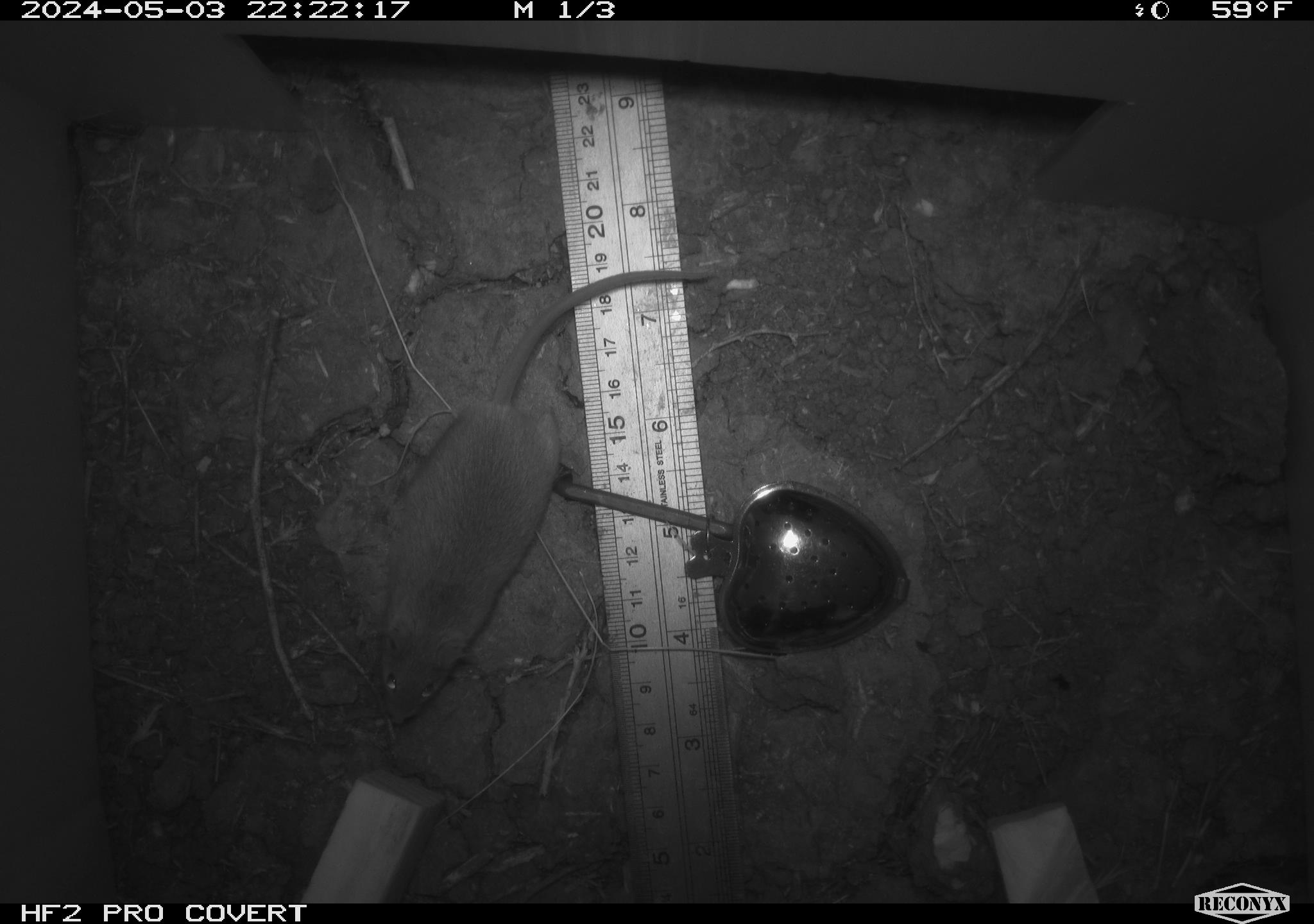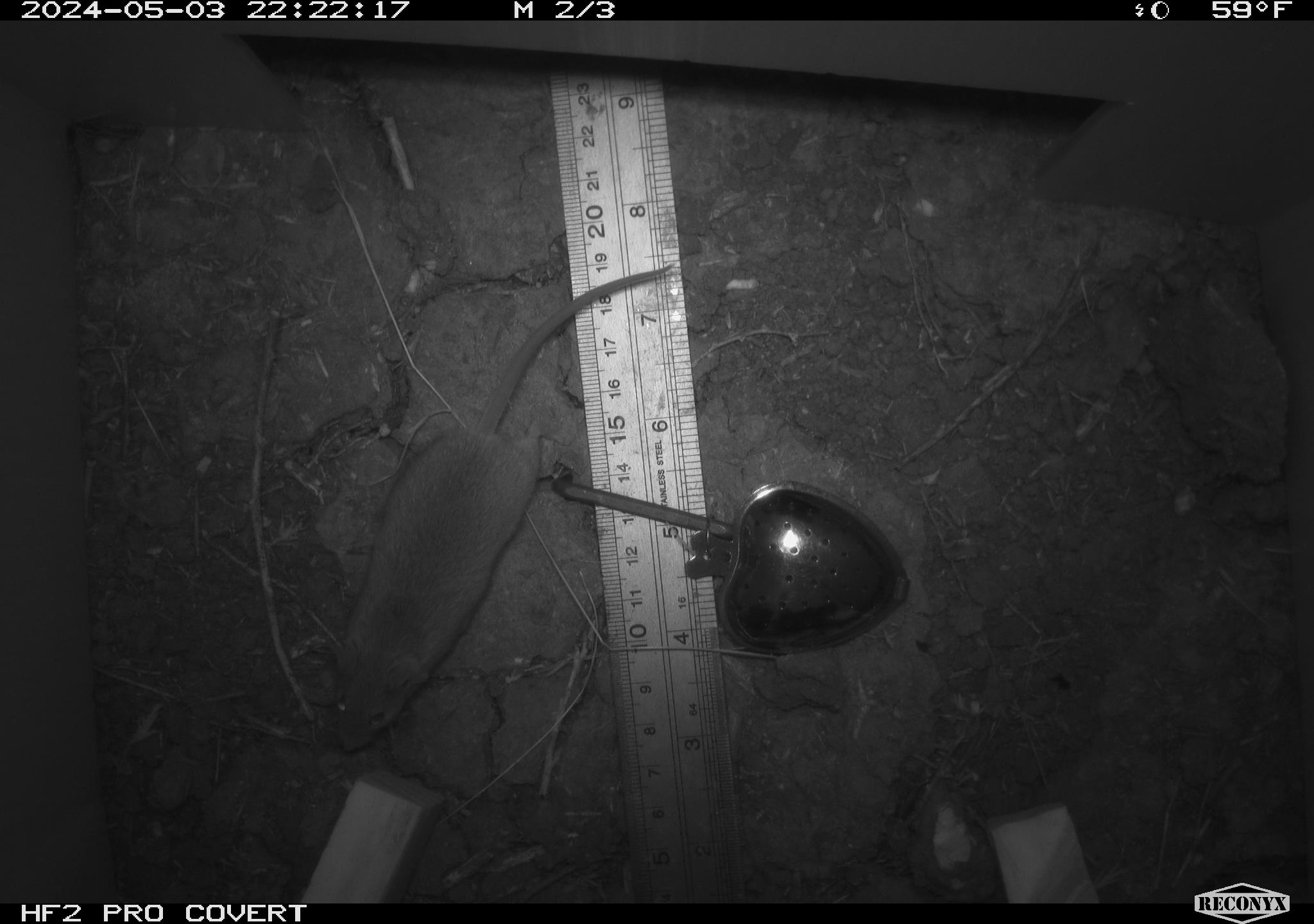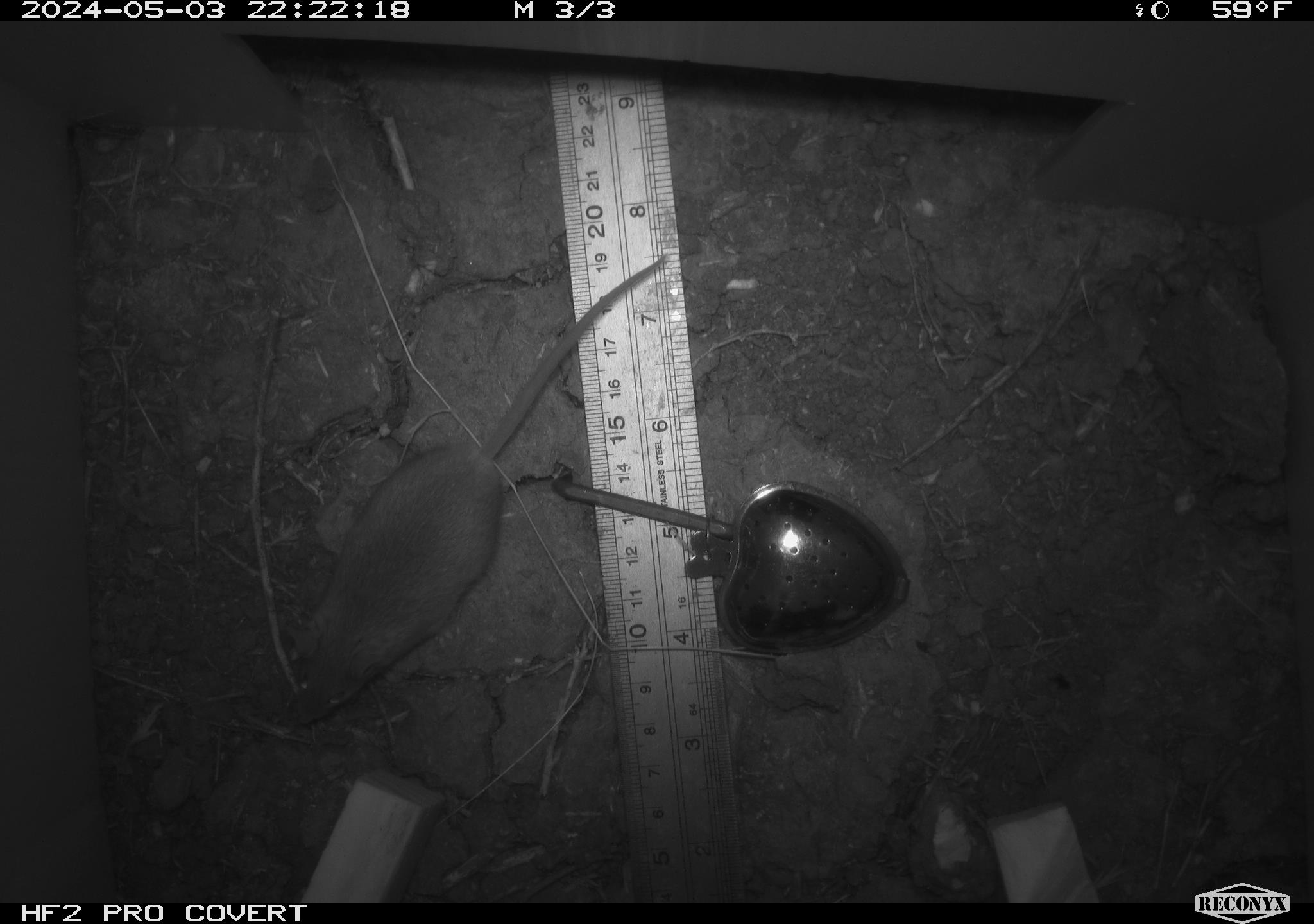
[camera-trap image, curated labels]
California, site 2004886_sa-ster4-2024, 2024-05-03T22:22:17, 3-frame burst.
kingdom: Animalia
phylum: Chordata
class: Mammalia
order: Rodentia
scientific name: Rodentia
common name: mouse species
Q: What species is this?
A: Mouse species (Rodentia).